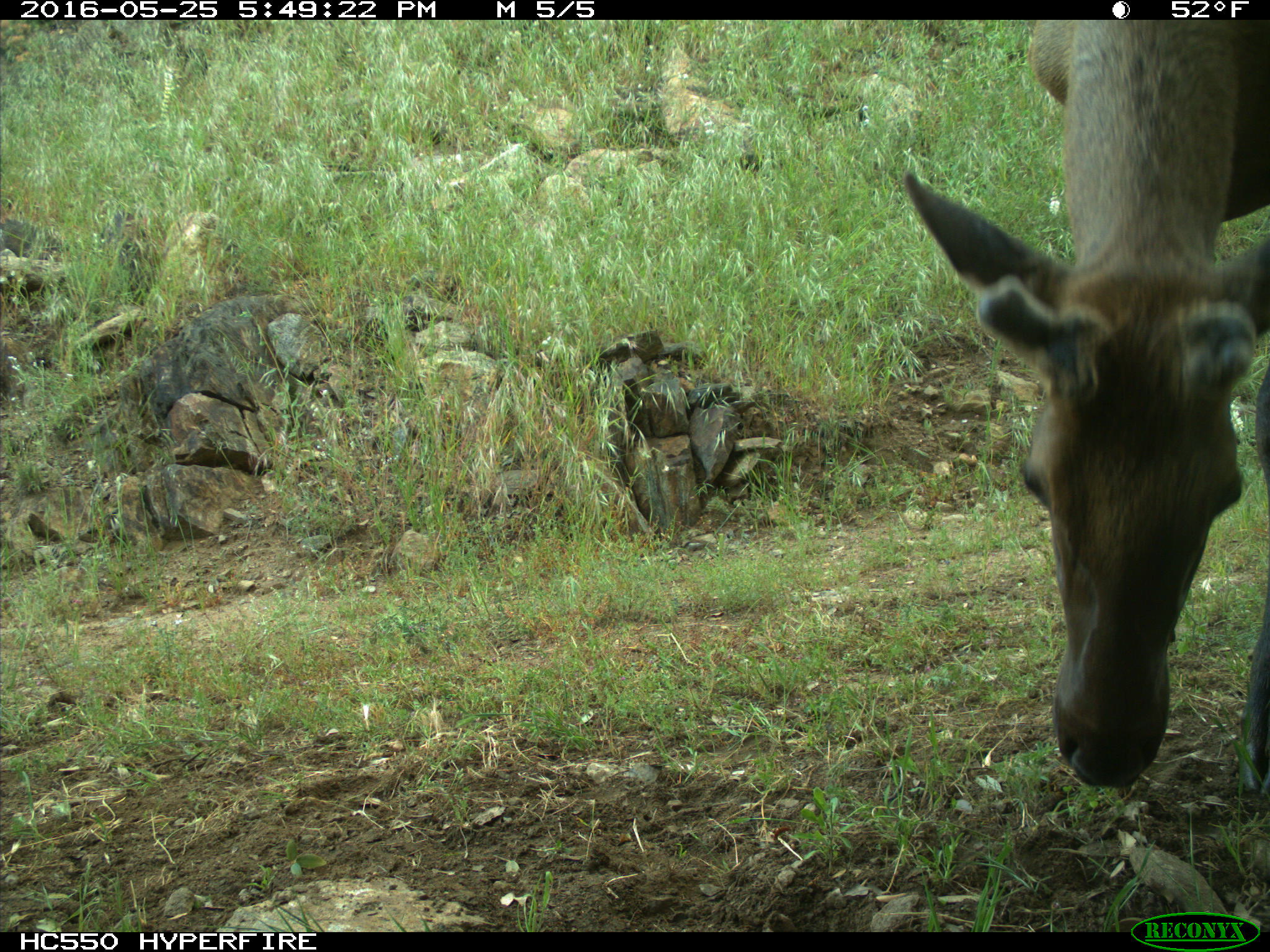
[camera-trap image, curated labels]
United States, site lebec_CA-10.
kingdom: Animalia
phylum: Chordata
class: Mammalia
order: Artiodactyla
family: Cervidae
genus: Cervus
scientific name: Cervus canadensis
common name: elk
Cervus canadensis (elk).